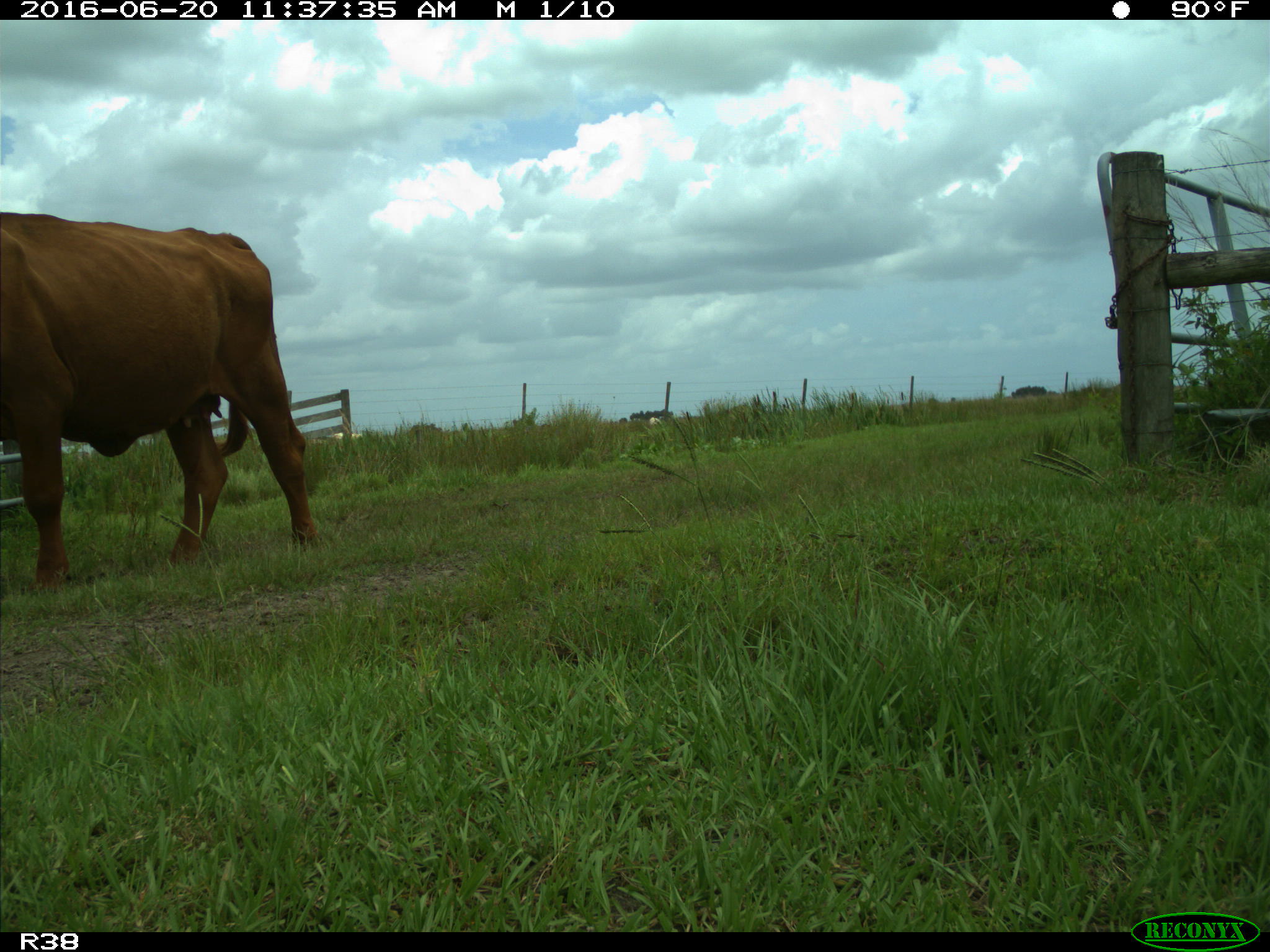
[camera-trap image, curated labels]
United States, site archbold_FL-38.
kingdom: Animalia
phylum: Chordata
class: Mammalia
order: Artiodactyla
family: Bovidae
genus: Bos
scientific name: Bos taurus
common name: domestic cow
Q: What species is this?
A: Bos taurus (domestic cow).